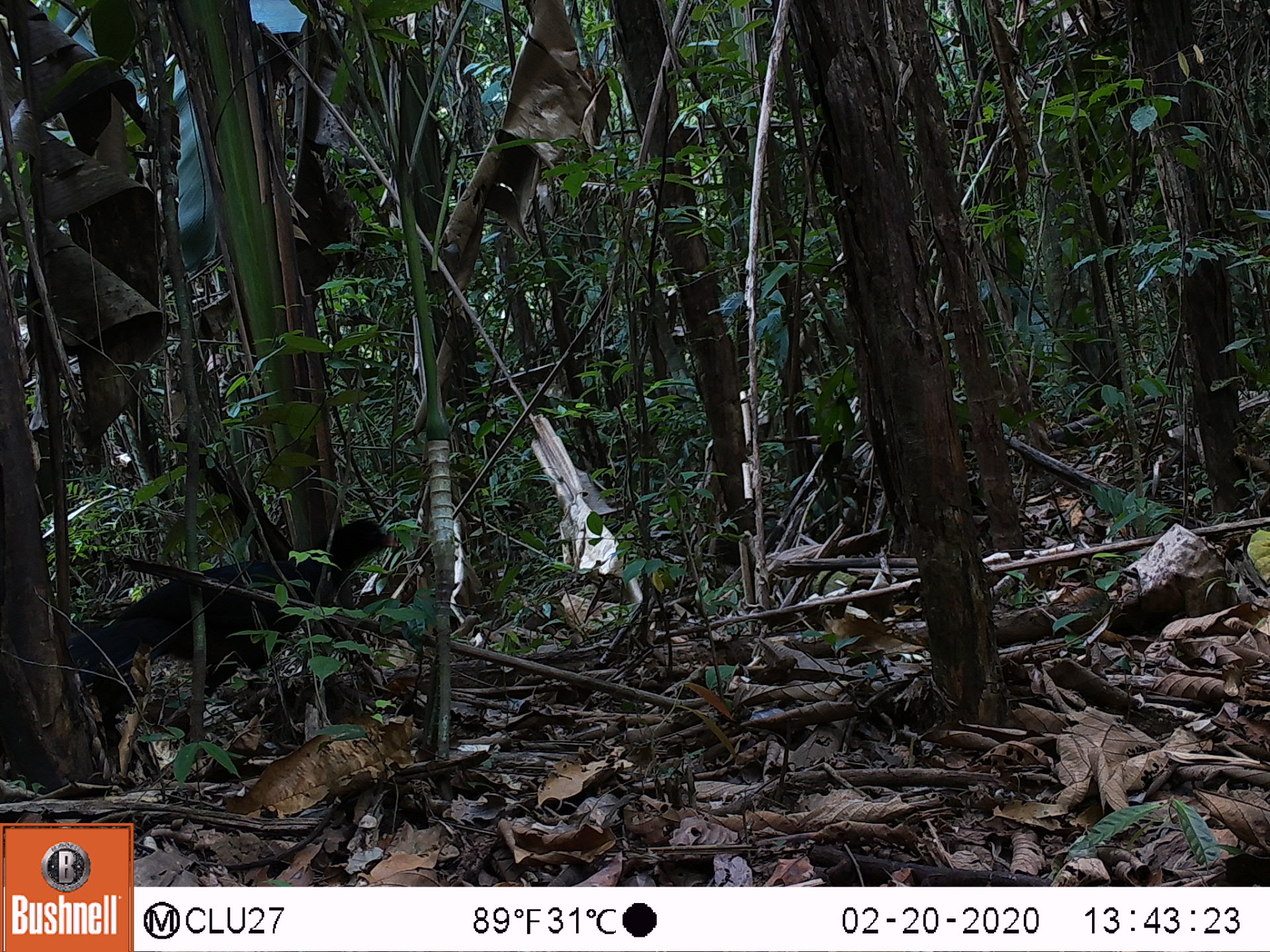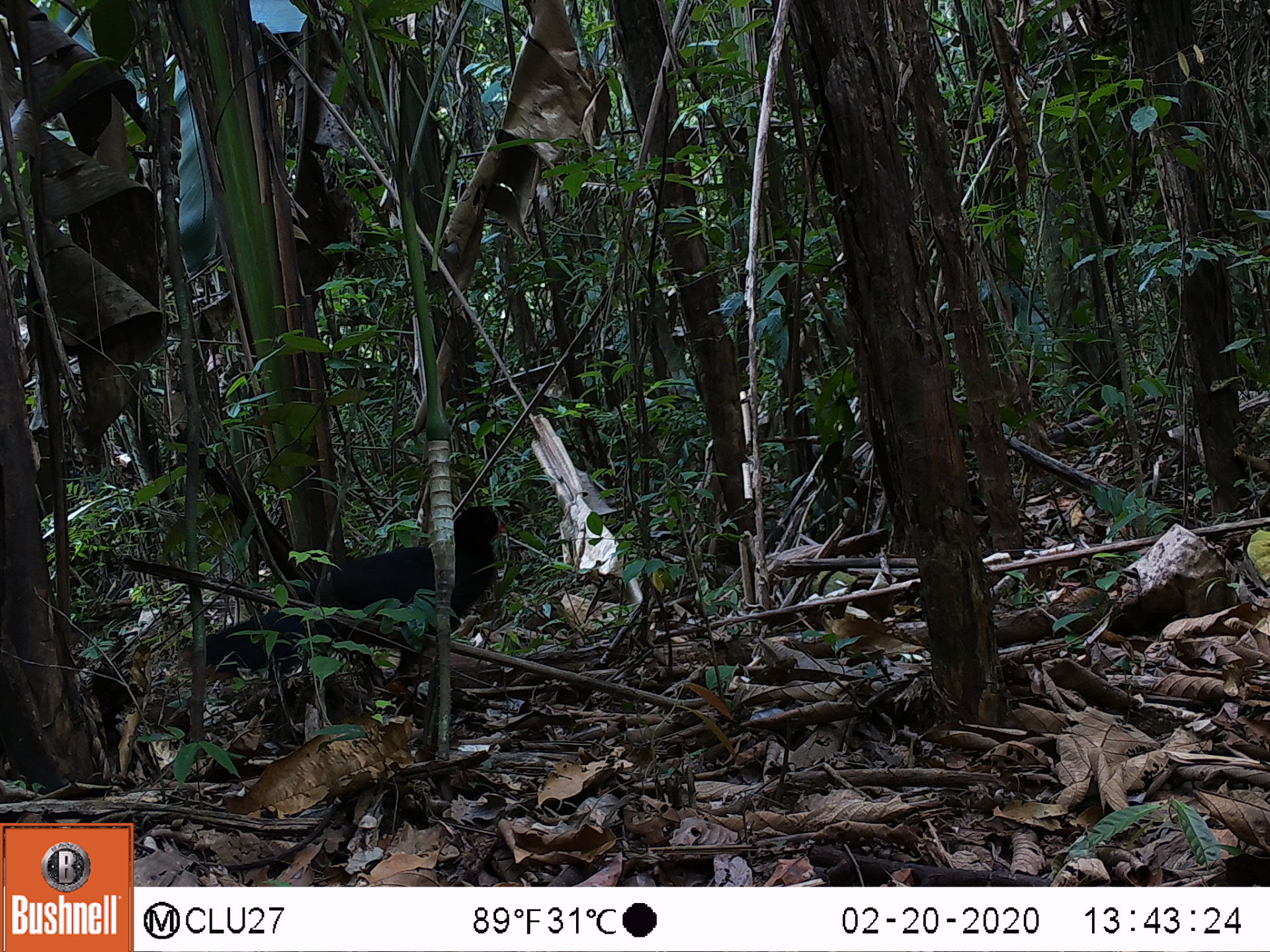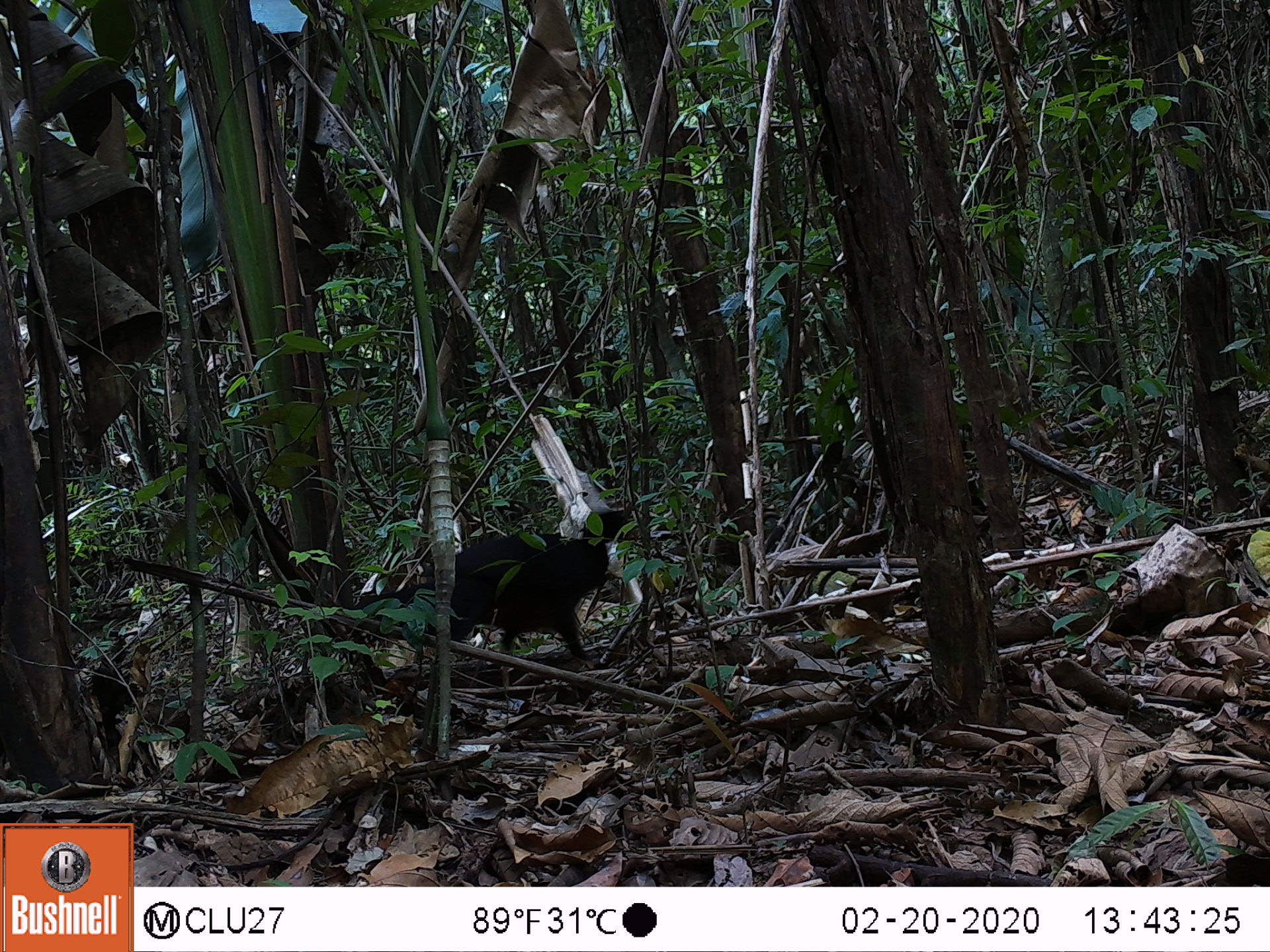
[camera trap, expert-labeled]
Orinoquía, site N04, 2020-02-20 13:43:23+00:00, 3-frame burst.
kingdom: Animalia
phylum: Chordata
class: Aves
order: Galliformes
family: Cracidae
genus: Mitu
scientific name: Mitu salvini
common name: salvin's currasow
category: salvins curassow